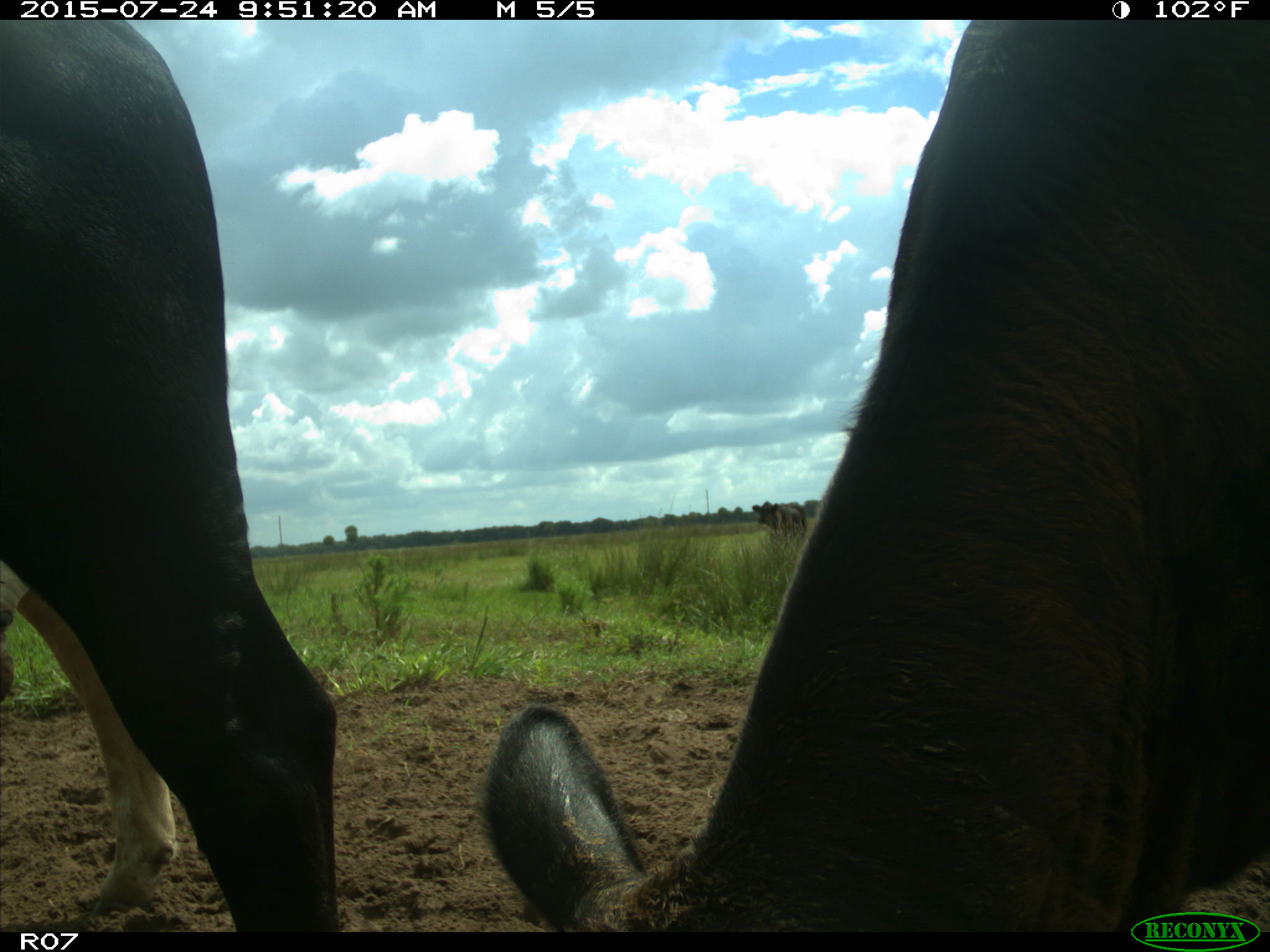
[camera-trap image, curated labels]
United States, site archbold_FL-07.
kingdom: Animalia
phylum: Chordata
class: Mammalia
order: Artiodactyla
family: Bovidae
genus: Bos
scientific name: Bos taurus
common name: domestic cow